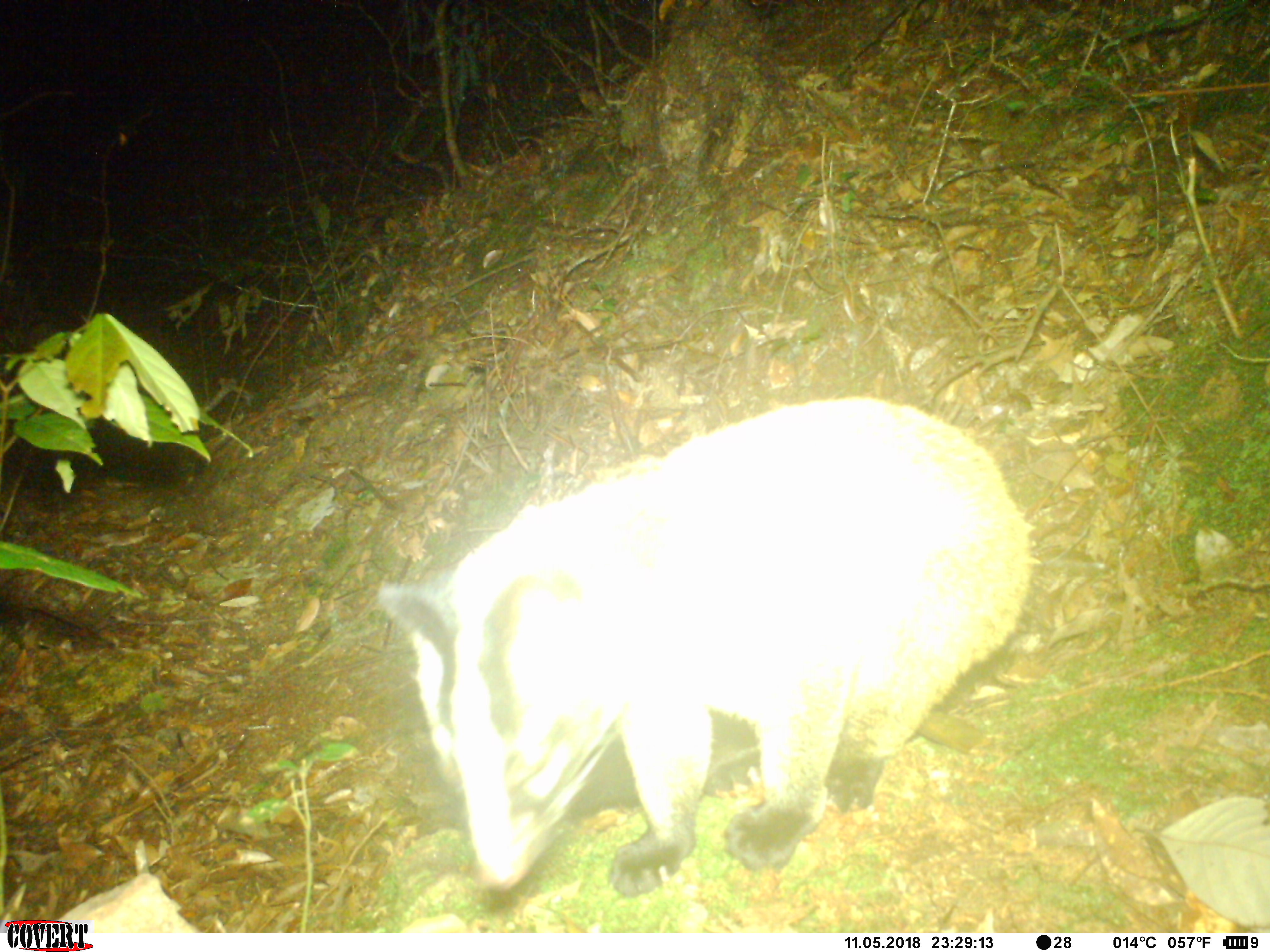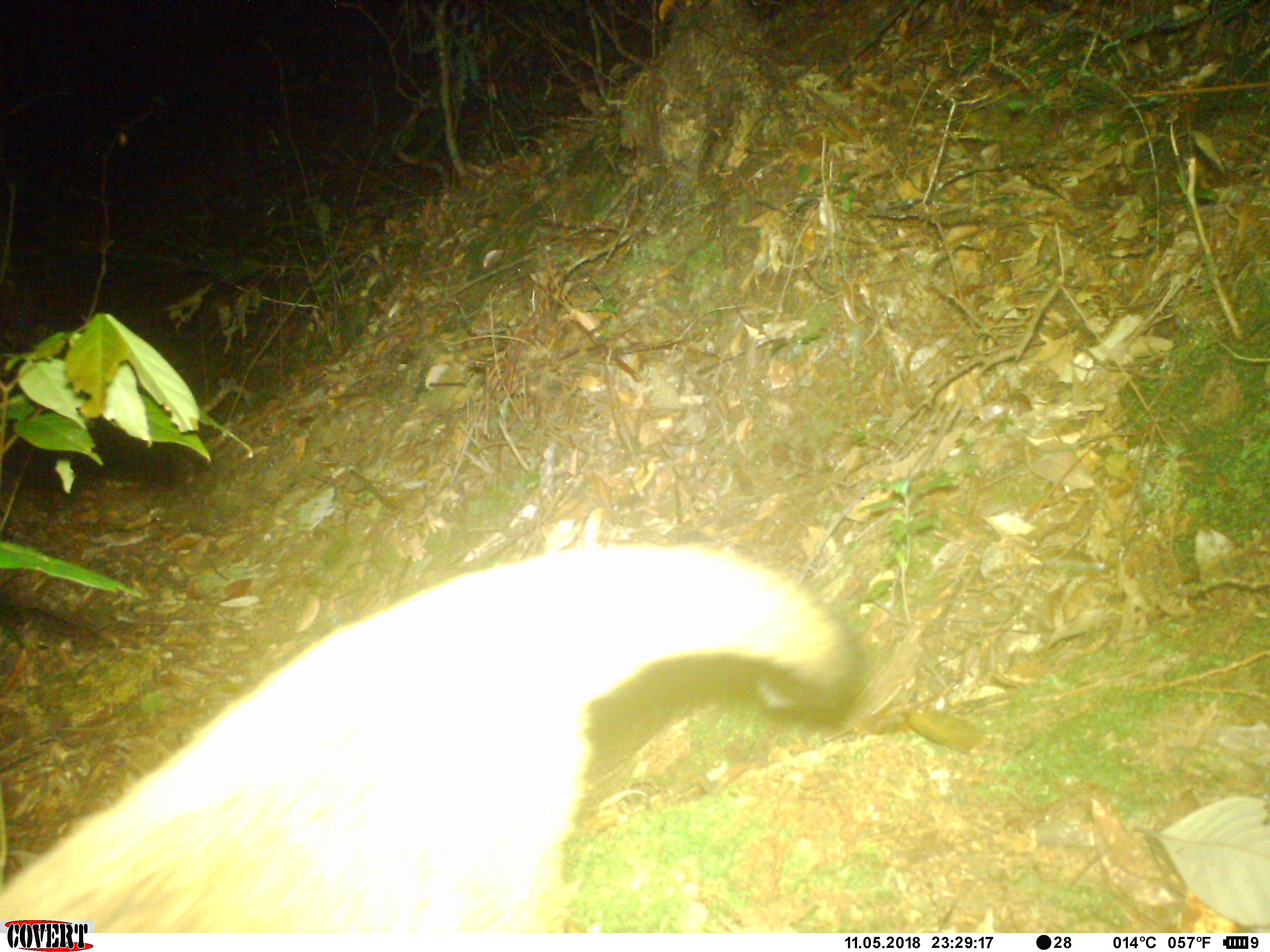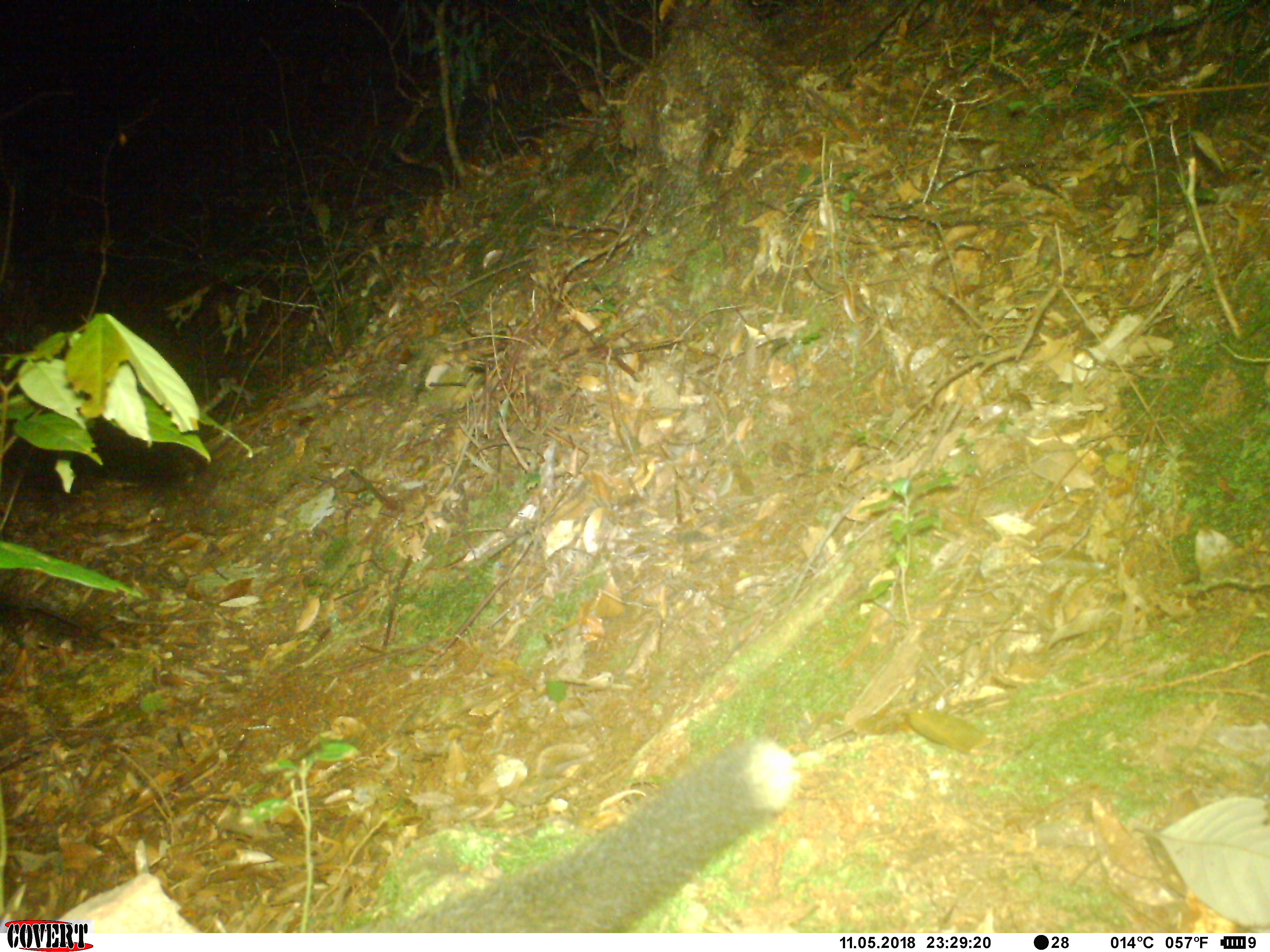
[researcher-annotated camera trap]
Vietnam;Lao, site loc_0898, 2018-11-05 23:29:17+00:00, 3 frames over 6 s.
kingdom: Animalia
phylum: Chordata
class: Mammalia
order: Carnivora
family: Viverridae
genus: Paguma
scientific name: Paguma larvata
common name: masked palm civet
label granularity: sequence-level